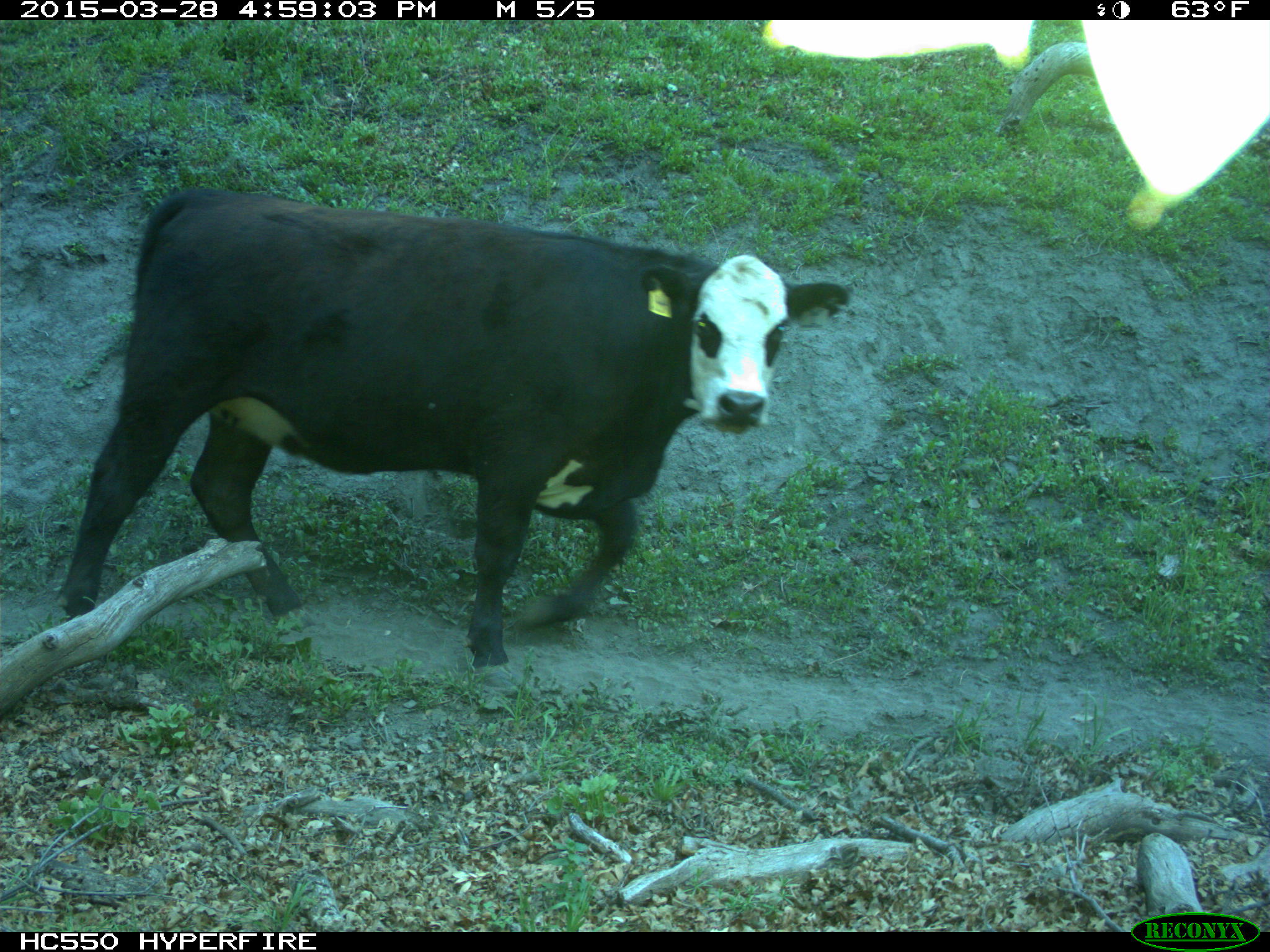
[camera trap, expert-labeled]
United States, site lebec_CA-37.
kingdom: Animalia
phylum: Chordata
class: Mammalia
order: Artiodactyla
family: Bovidae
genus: Bos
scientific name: Bos taurus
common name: domestic cow